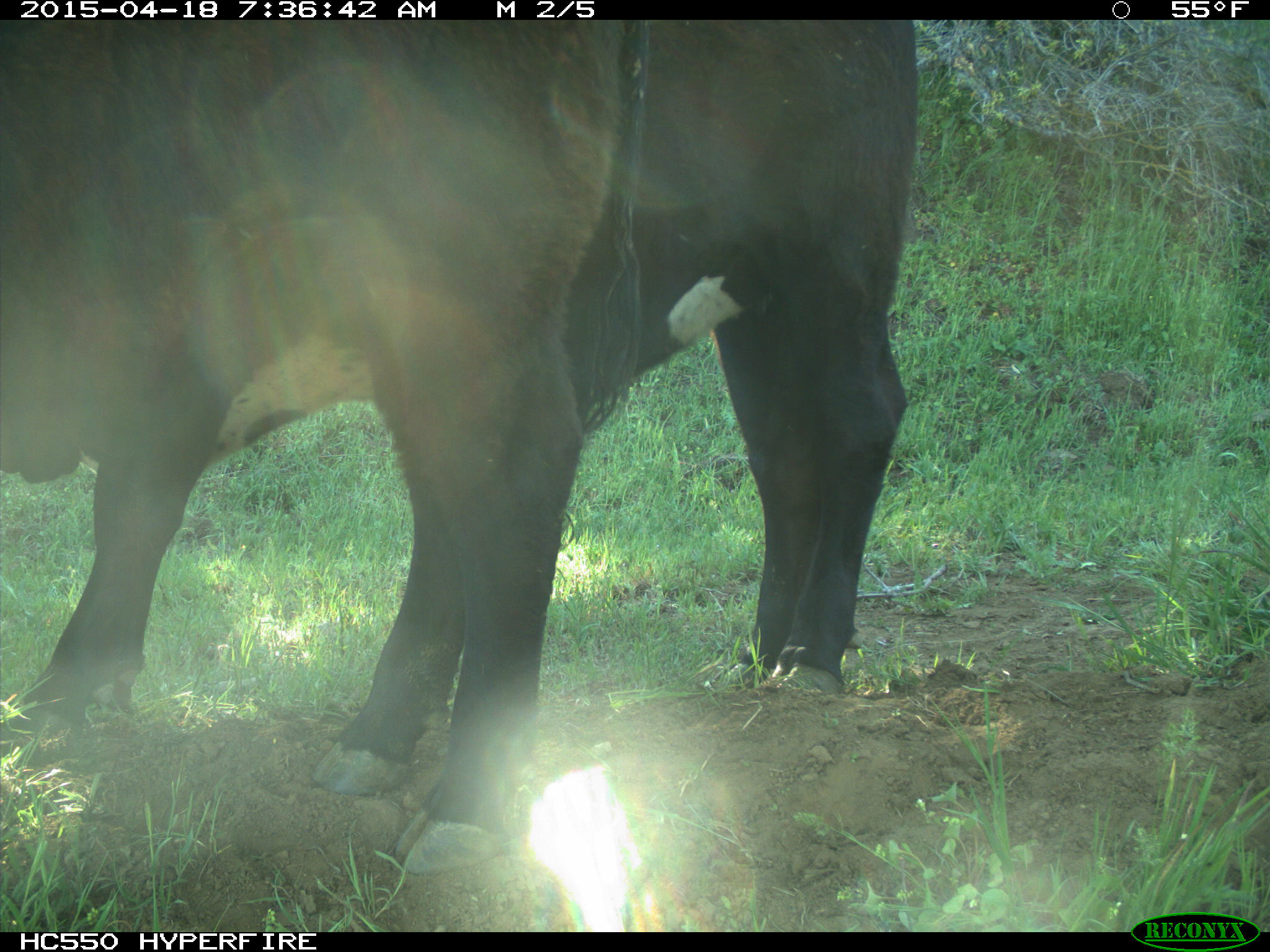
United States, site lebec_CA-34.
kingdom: Animalia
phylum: Chordata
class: Mammalia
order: Artiodactyla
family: Bovidae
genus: Bos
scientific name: Bos taurus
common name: domestic cow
Bos taurus (domestic cow).